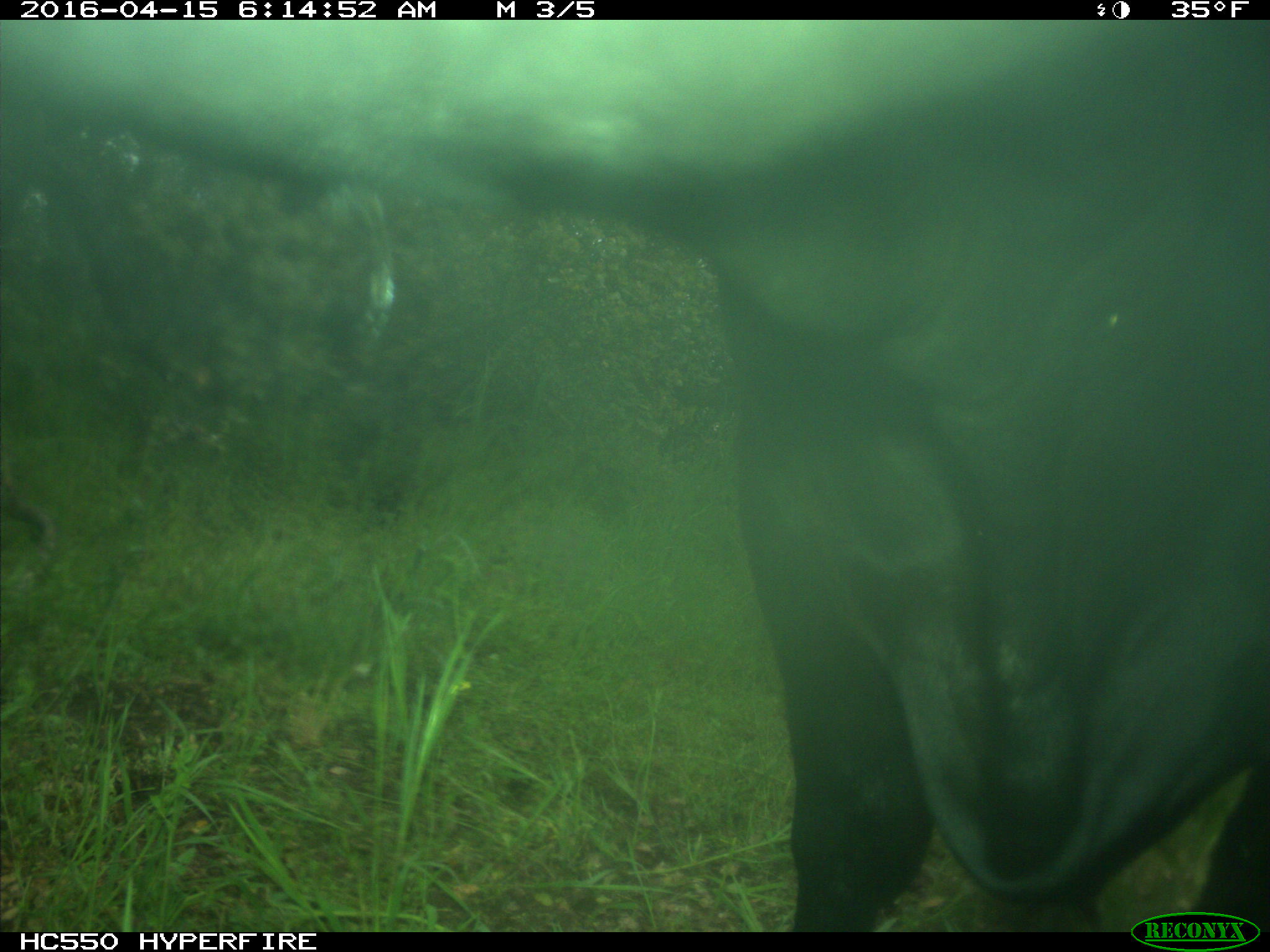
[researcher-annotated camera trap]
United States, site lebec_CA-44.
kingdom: Animalia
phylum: Chordata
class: Mammalia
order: Artiodactyla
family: Bovidae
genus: Bos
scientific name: Bos taurus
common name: domestic cow